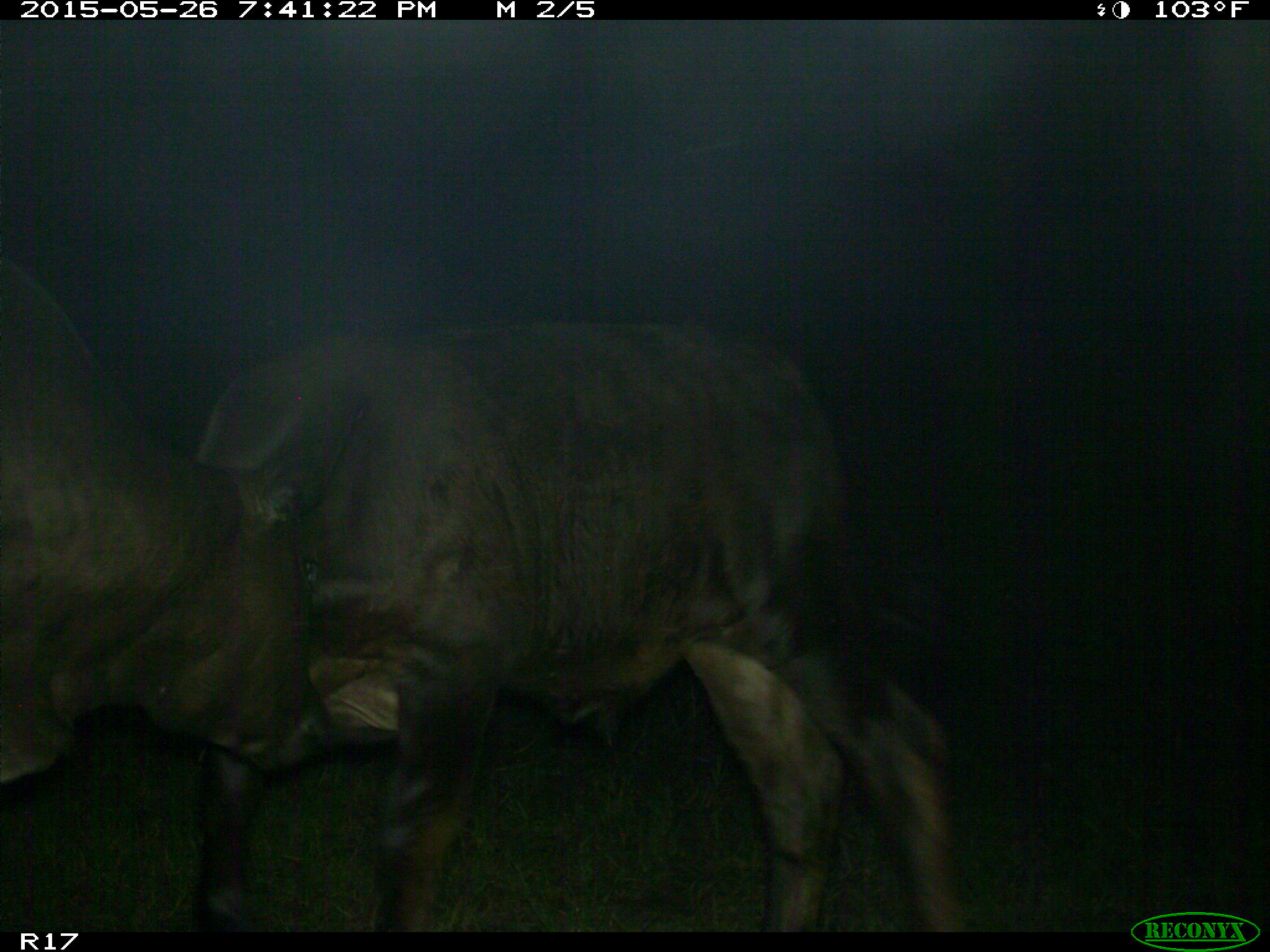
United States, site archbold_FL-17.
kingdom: Animalia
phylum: Chordata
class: Mammalia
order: Artiodactyla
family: Bovidae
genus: Bos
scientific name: Bos taurus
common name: domestic cow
Bos taurus (domestic cow).